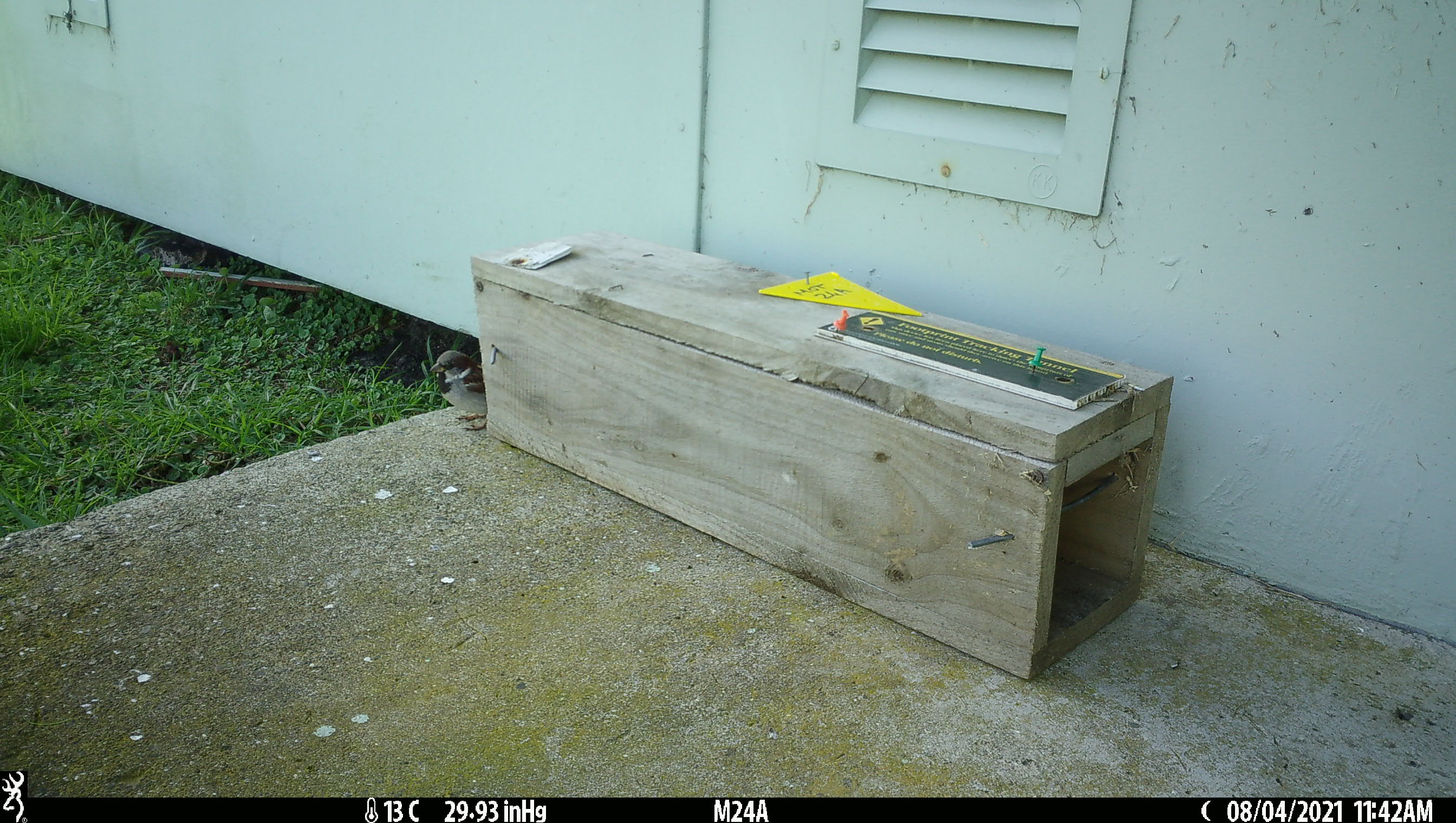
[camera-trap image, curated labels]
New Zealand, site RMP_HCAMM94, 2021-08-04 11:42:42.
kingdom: Animalia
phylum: Chordata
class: Aves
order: Passeriformes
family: Passeridae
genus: Passer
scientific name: Passer domesticus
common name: house sparrow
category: sparrow